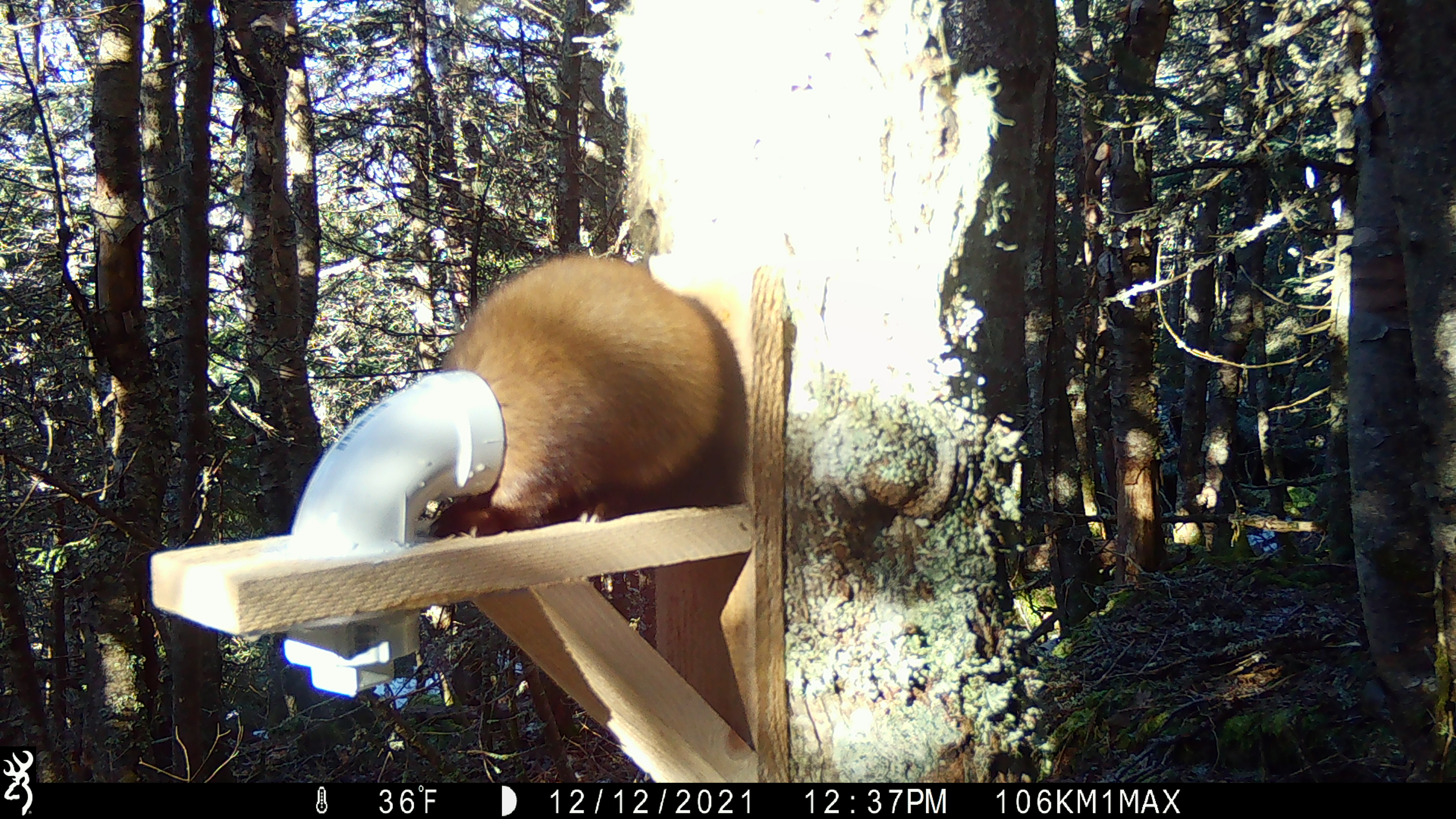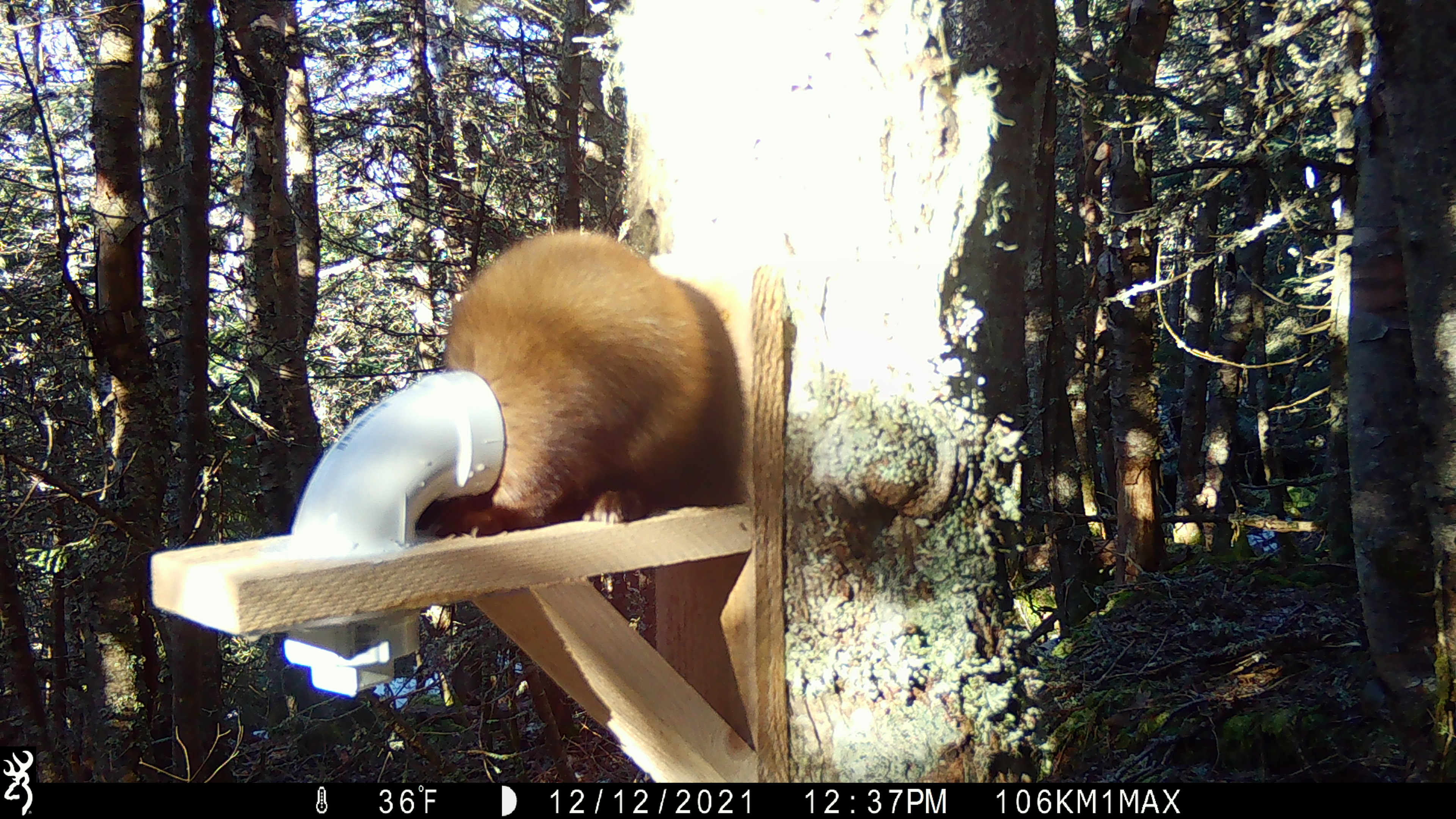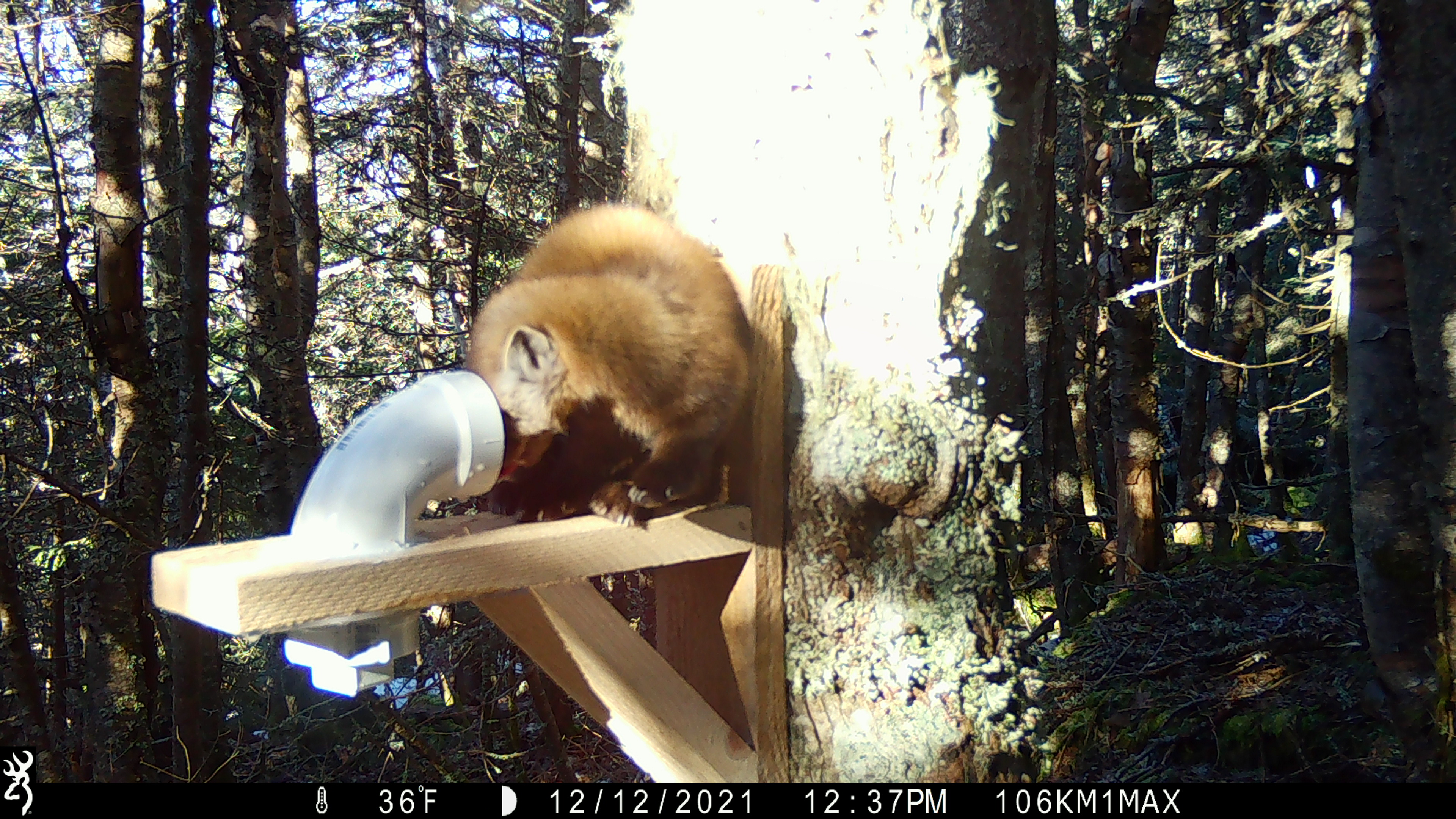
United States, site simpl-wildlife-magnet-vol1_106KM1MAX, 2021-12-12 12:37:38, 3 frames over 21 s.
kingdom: Animalia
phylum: Chordata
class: Mammalia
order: Carnivora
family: Mustelidae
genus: Martes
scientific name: Martes americana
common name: american marten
American marten (Martes americana).